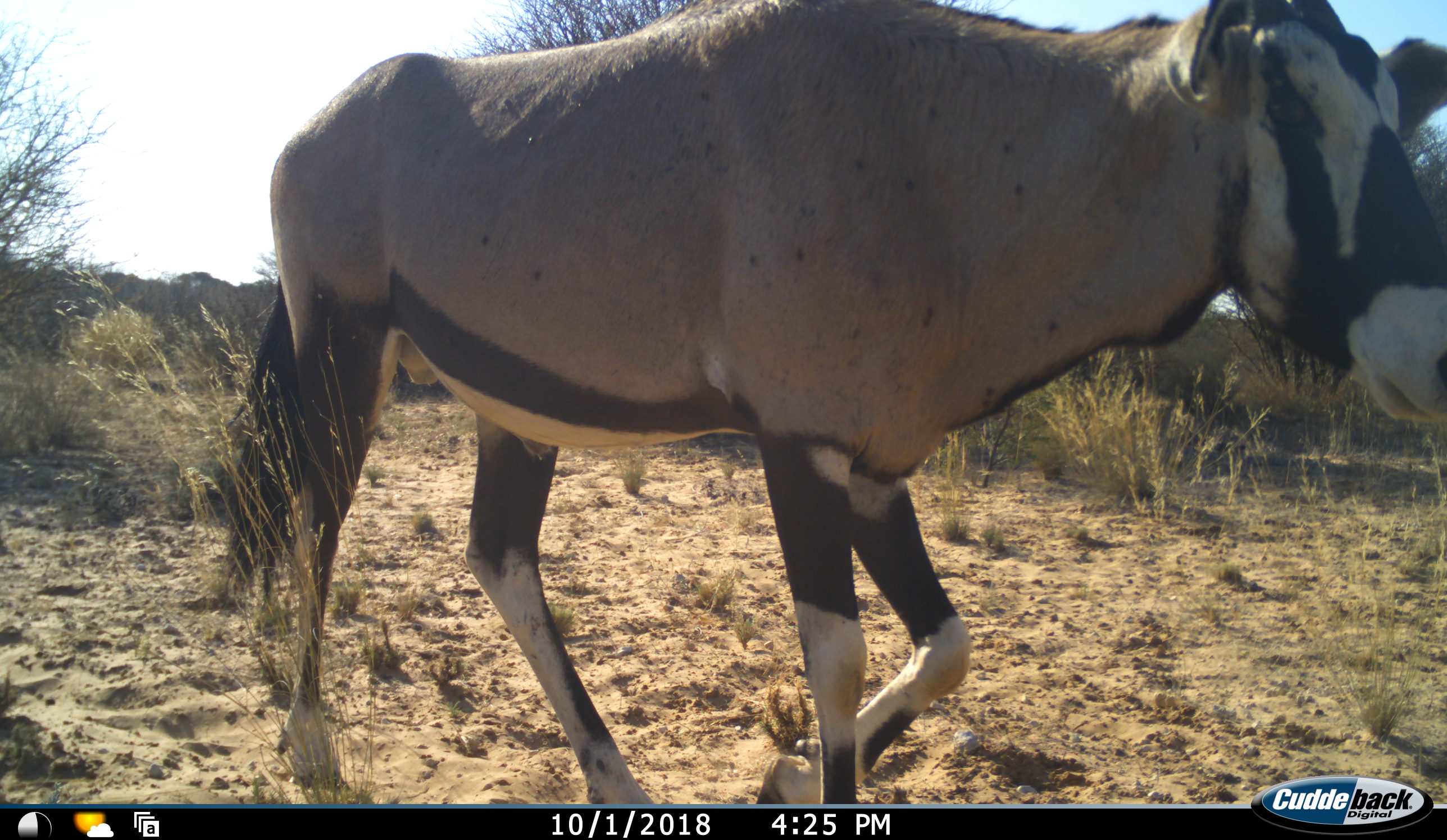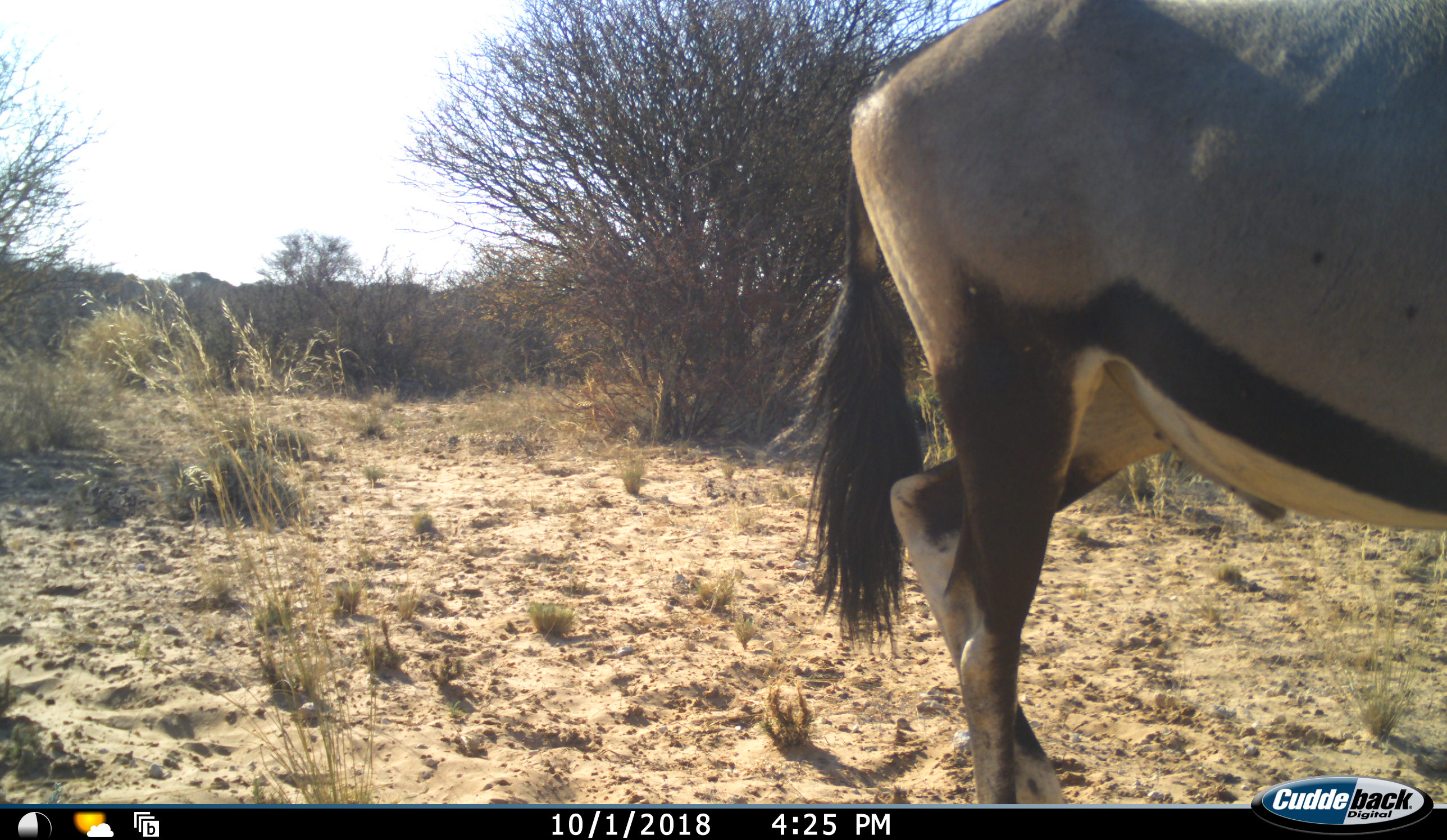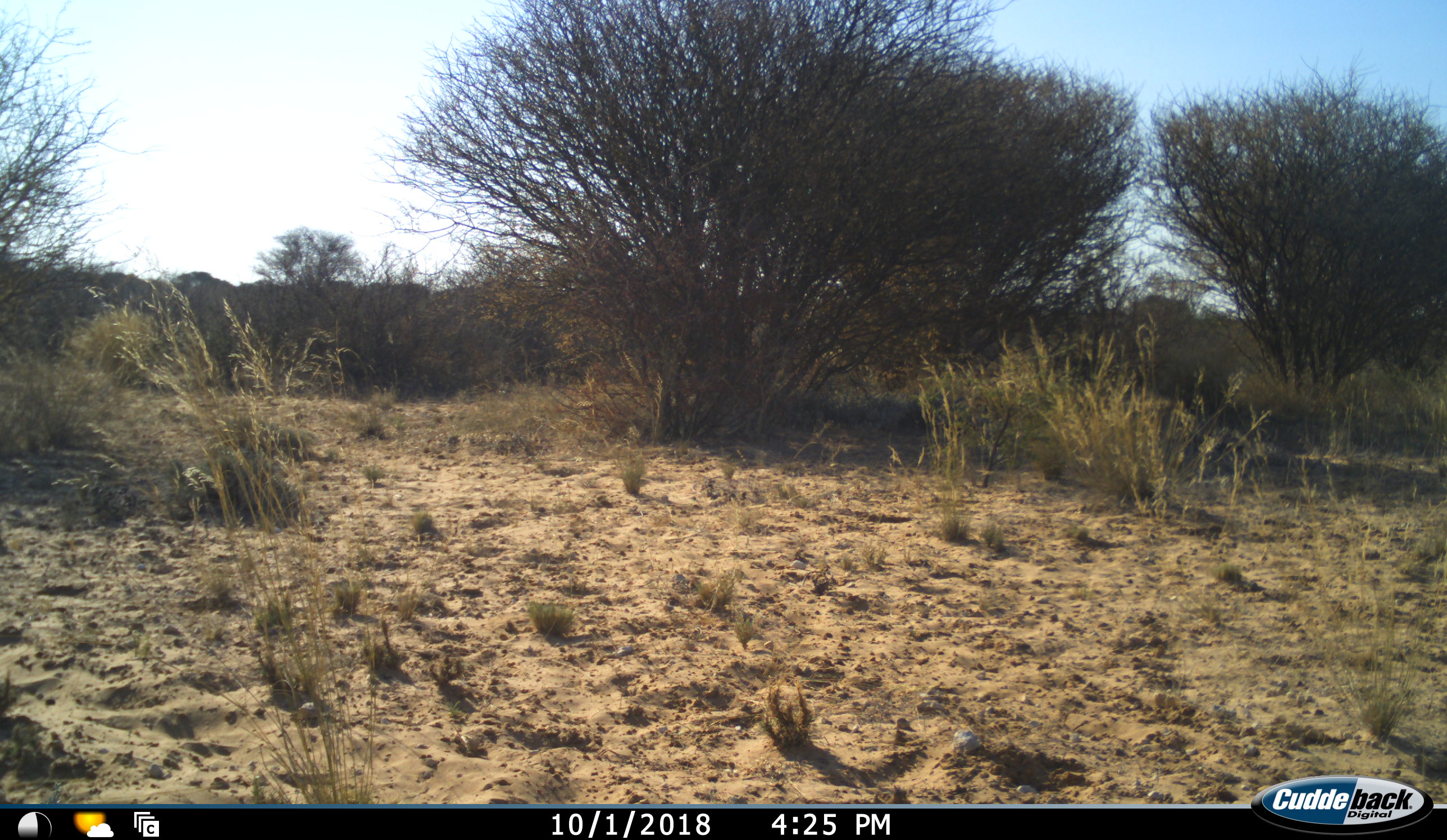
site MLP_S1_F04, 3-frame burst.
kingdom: Animalia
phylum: Chordata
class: Mammalia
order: Artiodactyla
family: Bovidae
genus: Oryx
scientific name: Oryx gazella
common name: gemsbok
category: oryx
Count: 1.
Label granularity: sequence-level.